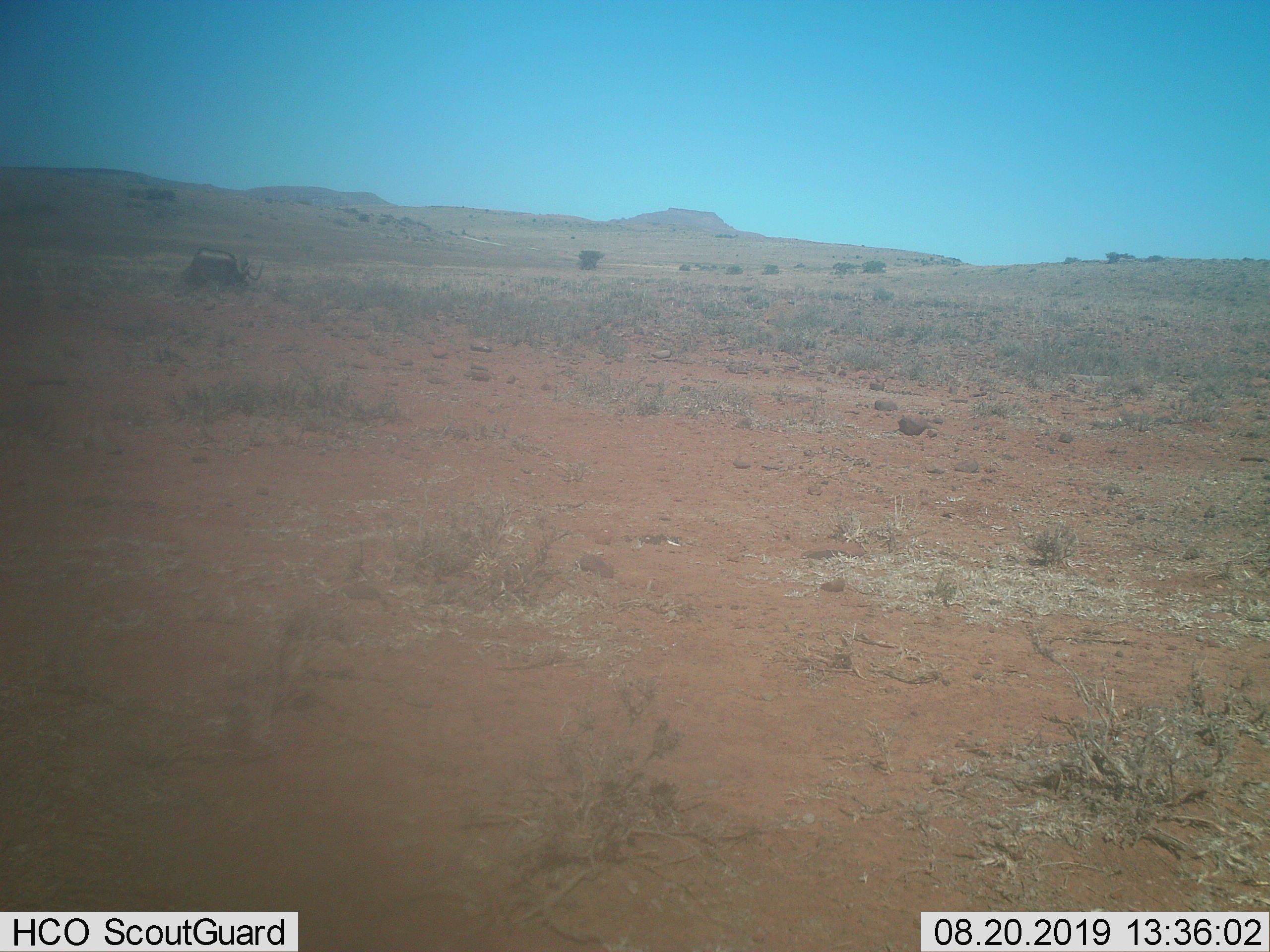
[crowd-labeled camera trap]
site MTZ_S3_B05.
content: unidentified animal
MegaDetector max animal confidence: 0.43